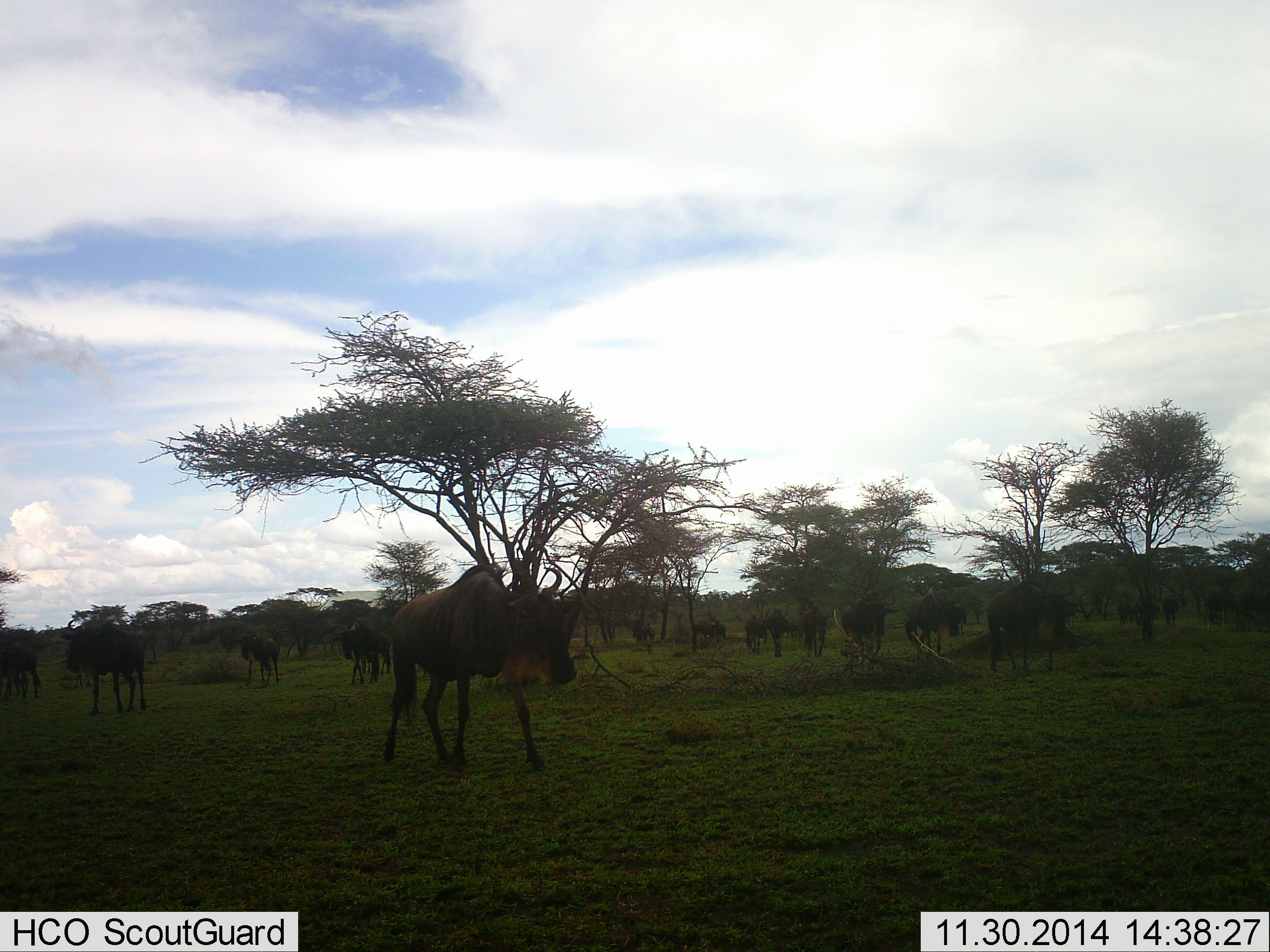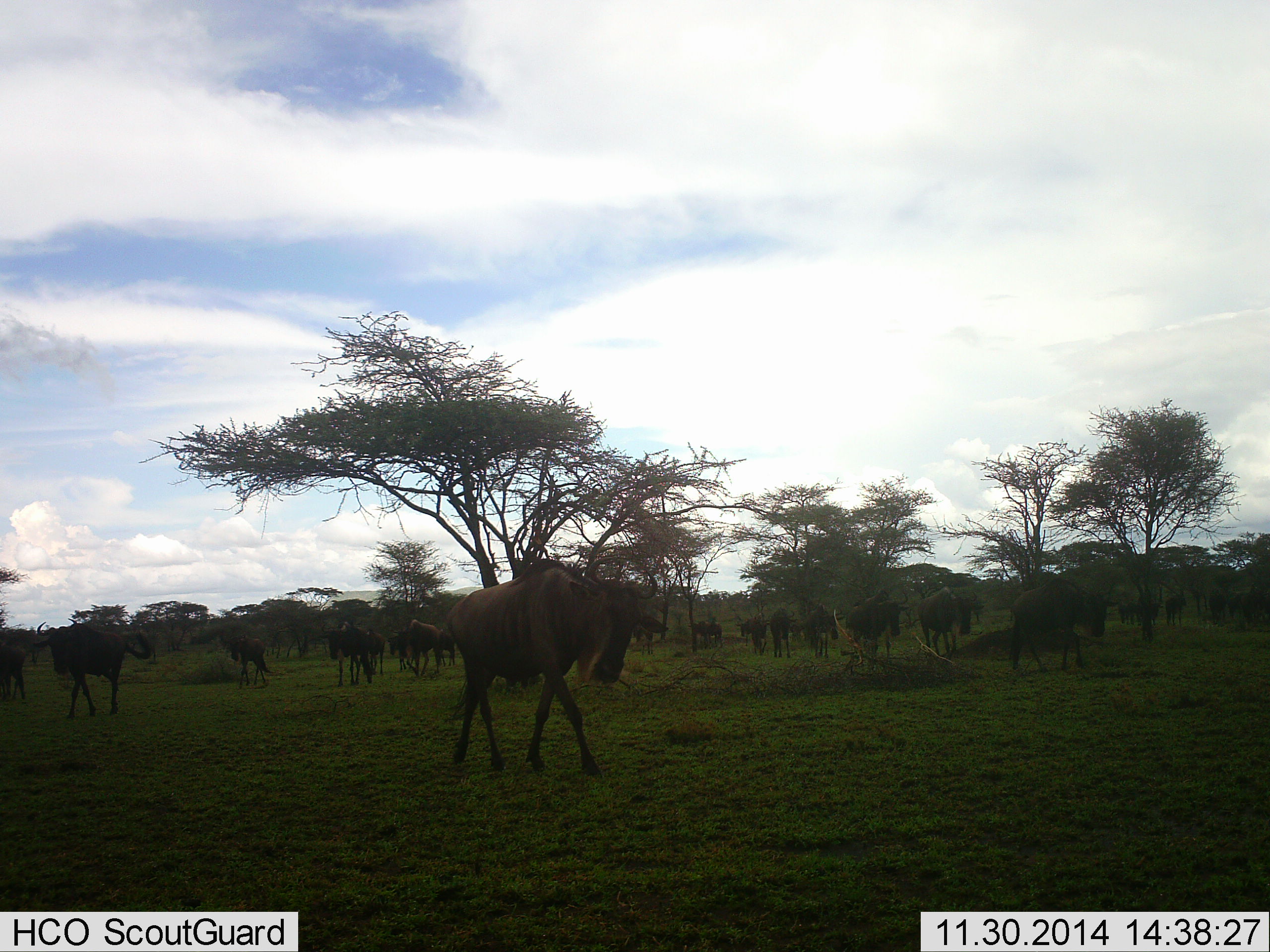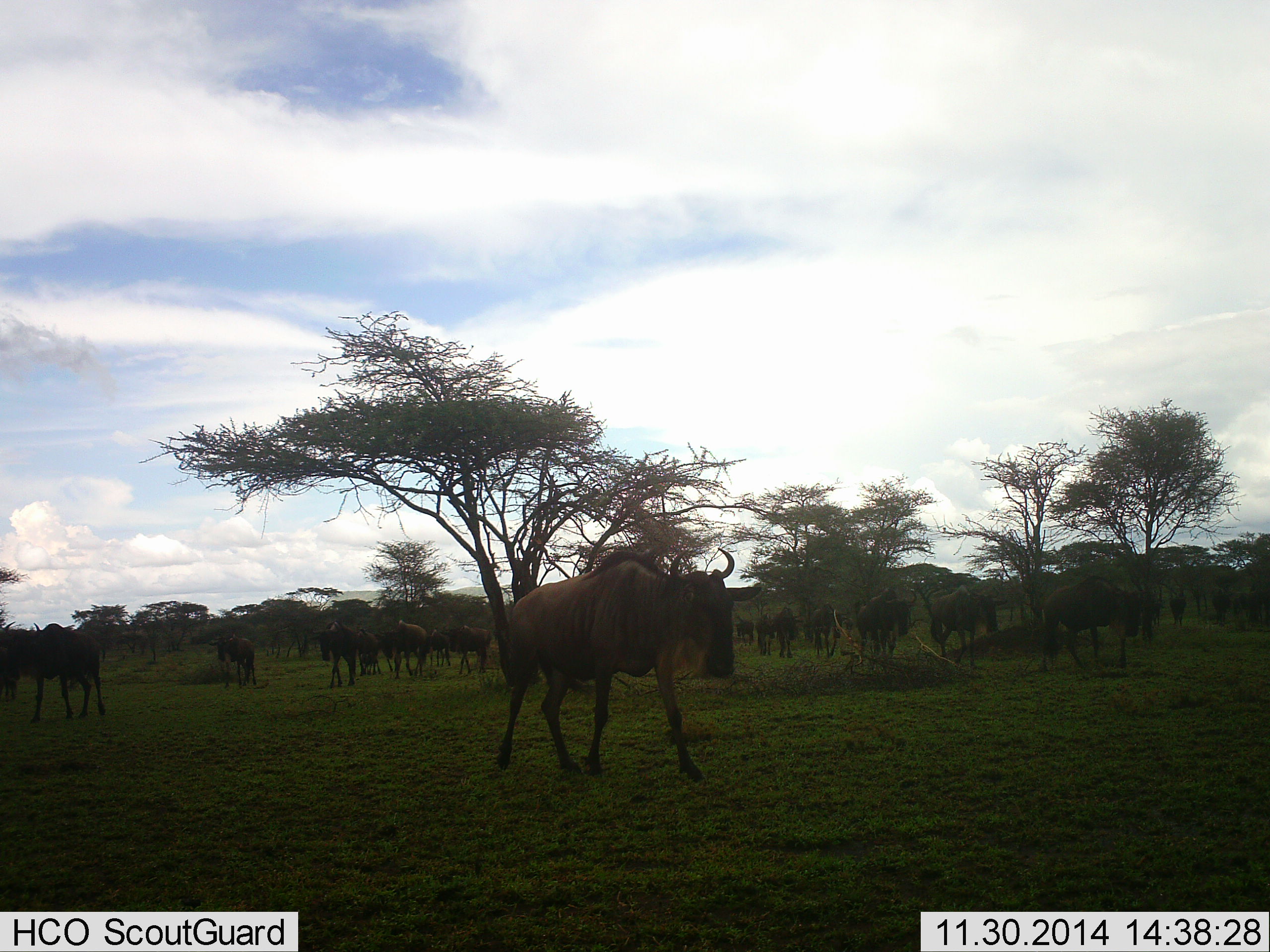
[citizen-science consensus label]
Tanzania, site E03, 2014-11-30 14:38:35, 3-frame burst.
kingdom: Animalia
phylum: Chordata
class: Mammalia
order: Artiodactyla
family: Bovidae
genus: Connochaetes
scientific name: Connochaetes taurinus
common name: blue wildebeest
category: wildebeest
Wildebeest (blue wildebeest) (Connochaetes taurinus), count 11-50. Behavior (volunteer vote fractions): standing 10%, resting 0%, moving 100%, interacting 0%. Young present (vote fraction): 10%. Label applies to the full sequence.